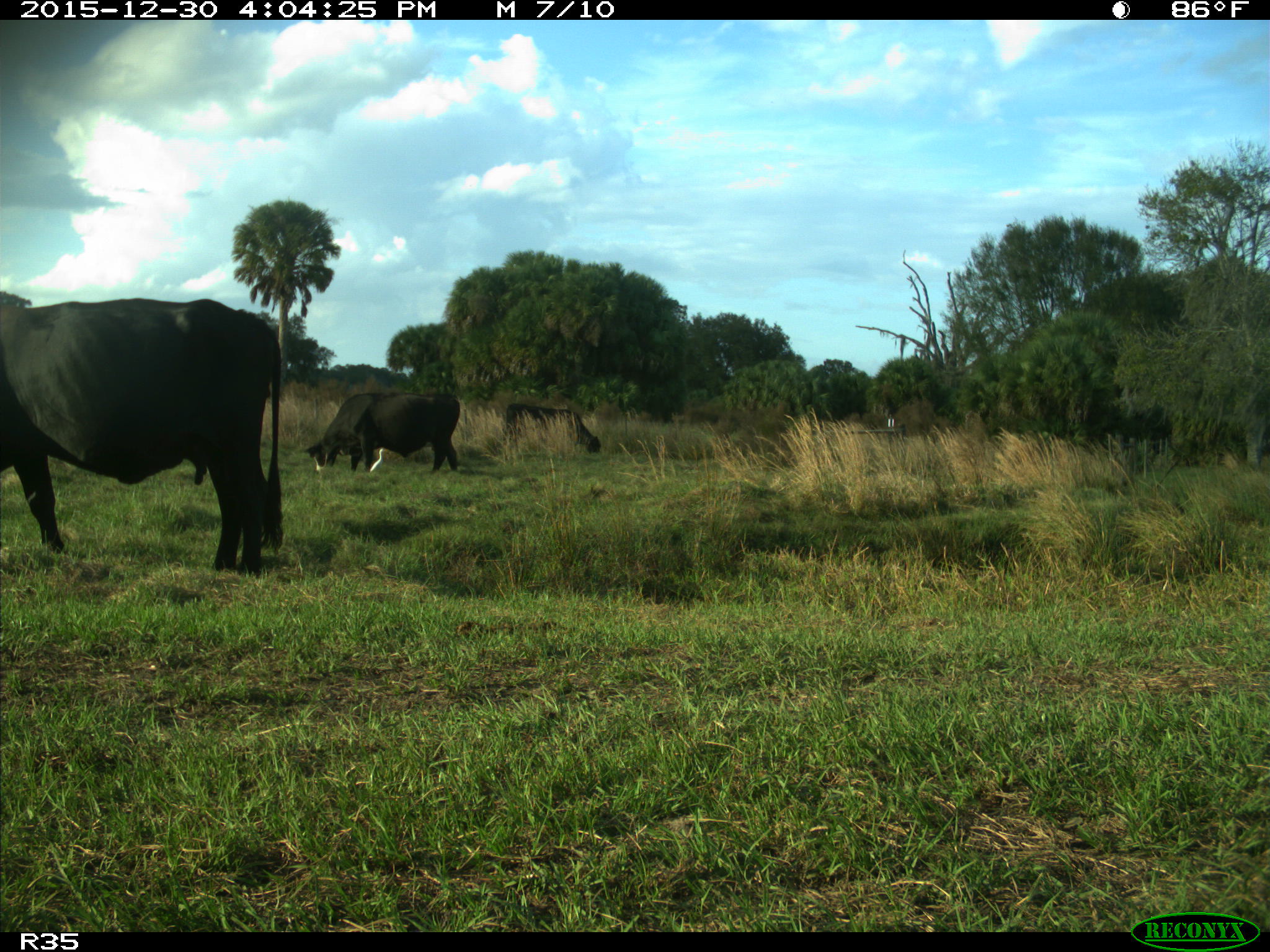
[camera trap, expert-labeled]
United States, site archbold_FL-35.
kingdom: Animalia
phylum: Chordata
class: Mammalia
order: Artiodactyla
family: Bovidae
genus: Bos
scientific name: Bos taurus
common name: domestic cow